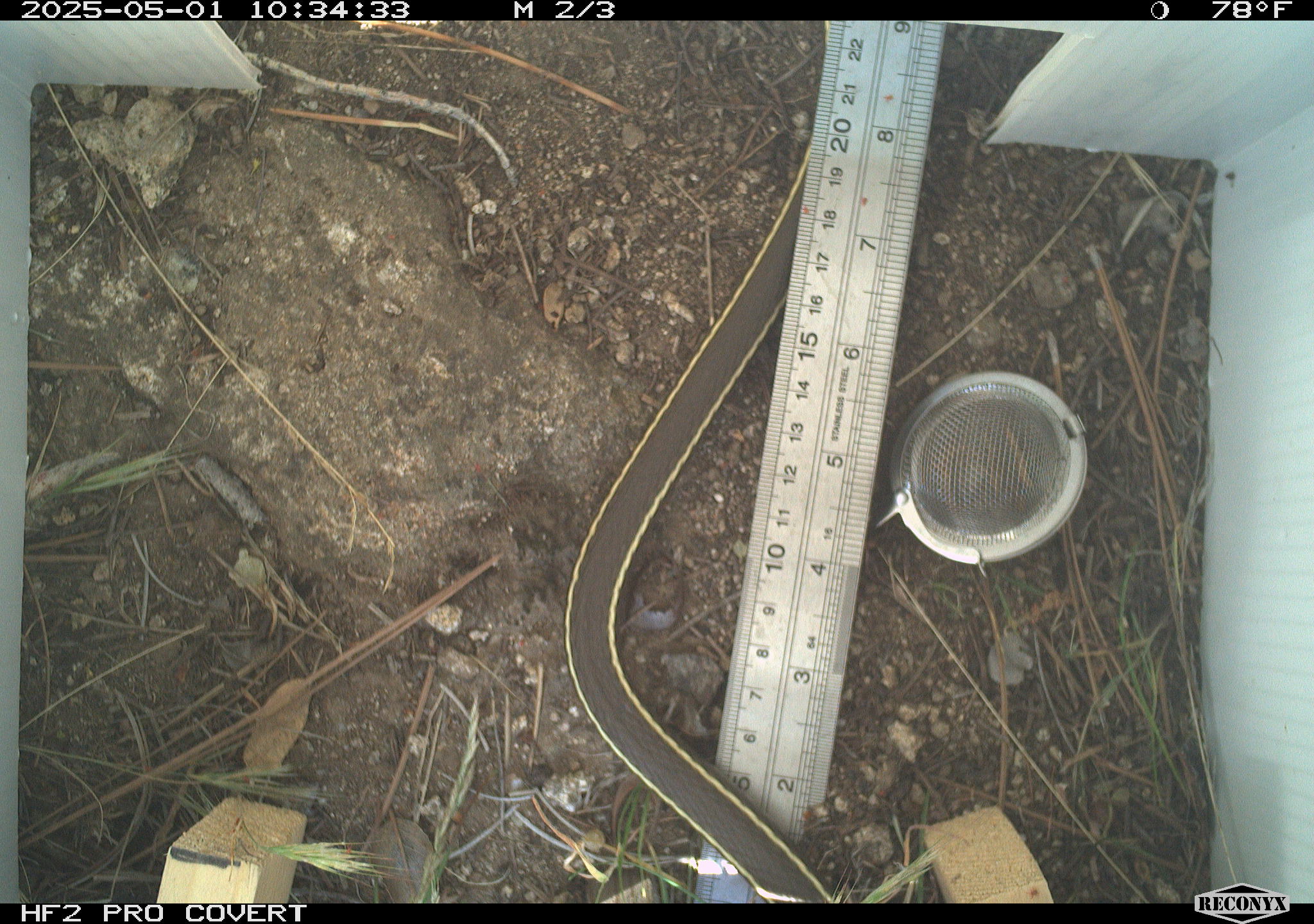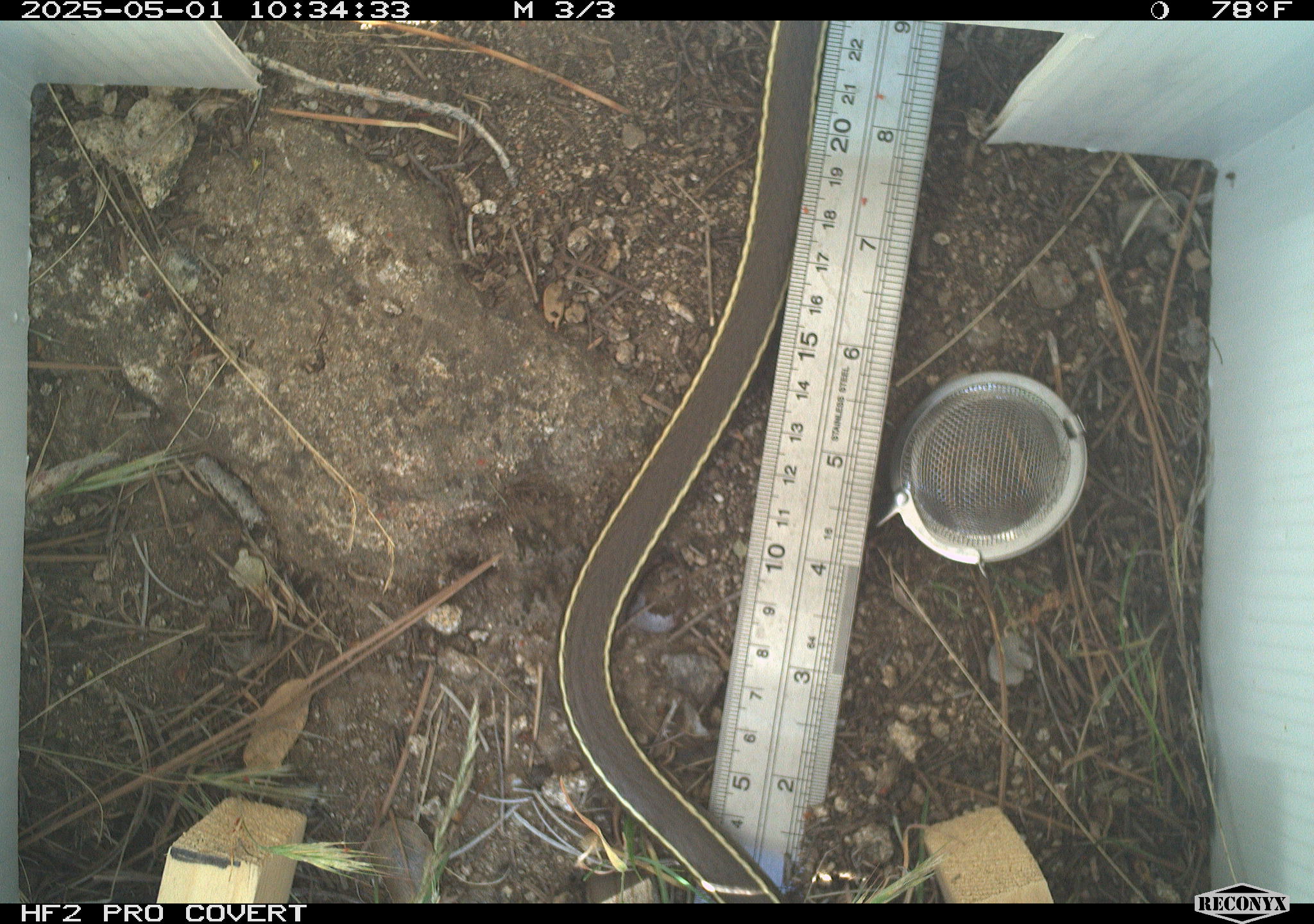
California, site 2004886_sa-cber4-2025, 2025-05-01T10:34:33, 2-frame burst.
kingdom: Animalia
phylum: Chordata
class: Reptilia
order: Squamata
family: Colubridae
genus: Coluber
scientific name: Coluber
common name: north american racers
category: coluber species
Coluber species (north american racers) (Coluber).